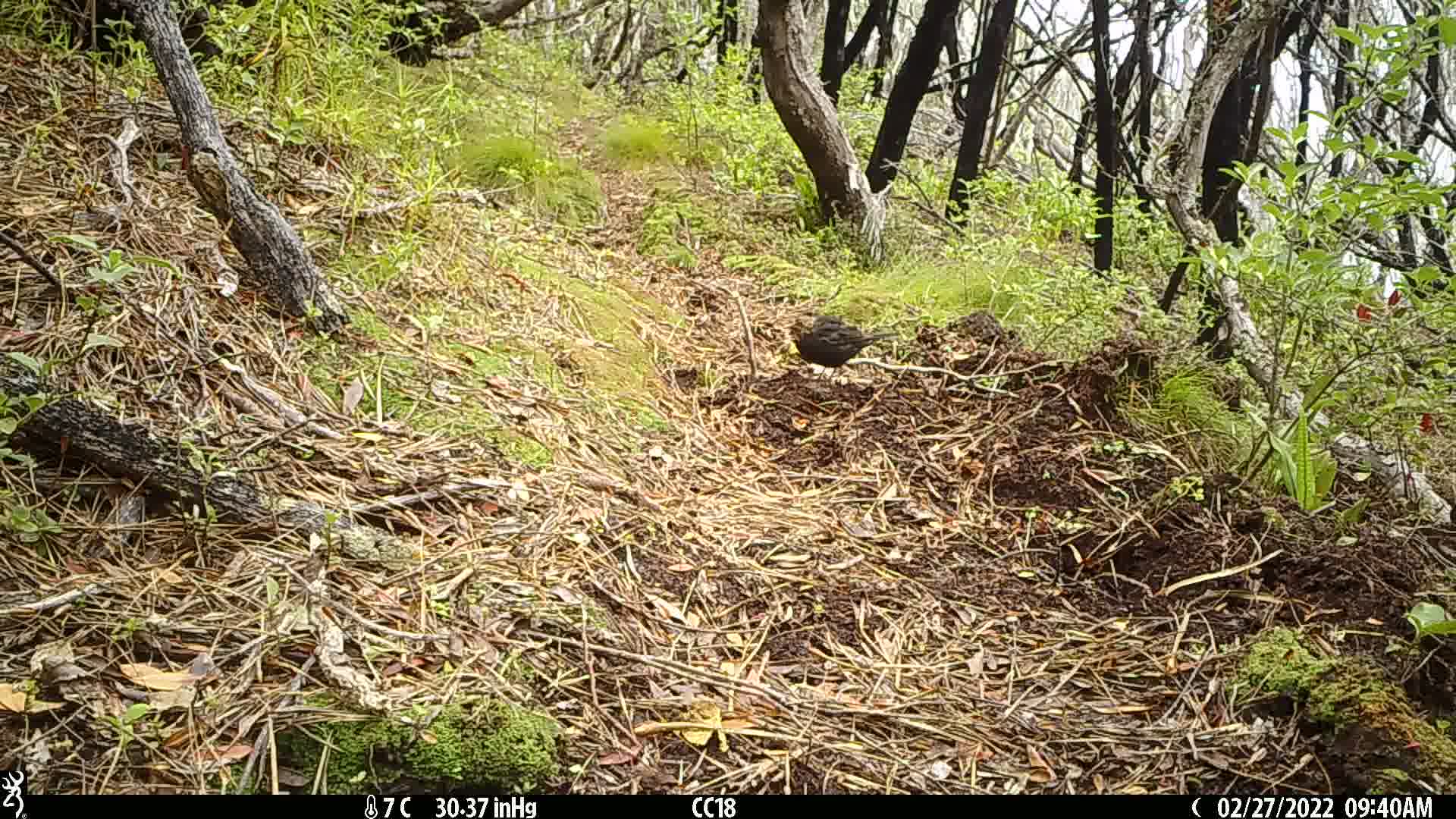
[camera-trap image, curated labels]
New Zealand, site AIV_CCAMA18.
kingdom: Animalia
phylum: Chordata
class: Aves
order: Passeriformes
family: Turdidae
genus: Turdus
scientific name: Turdus merula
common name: eurasian blackbird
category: blackbird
Blackbird (eurasian blackbird) (Turdus merula).